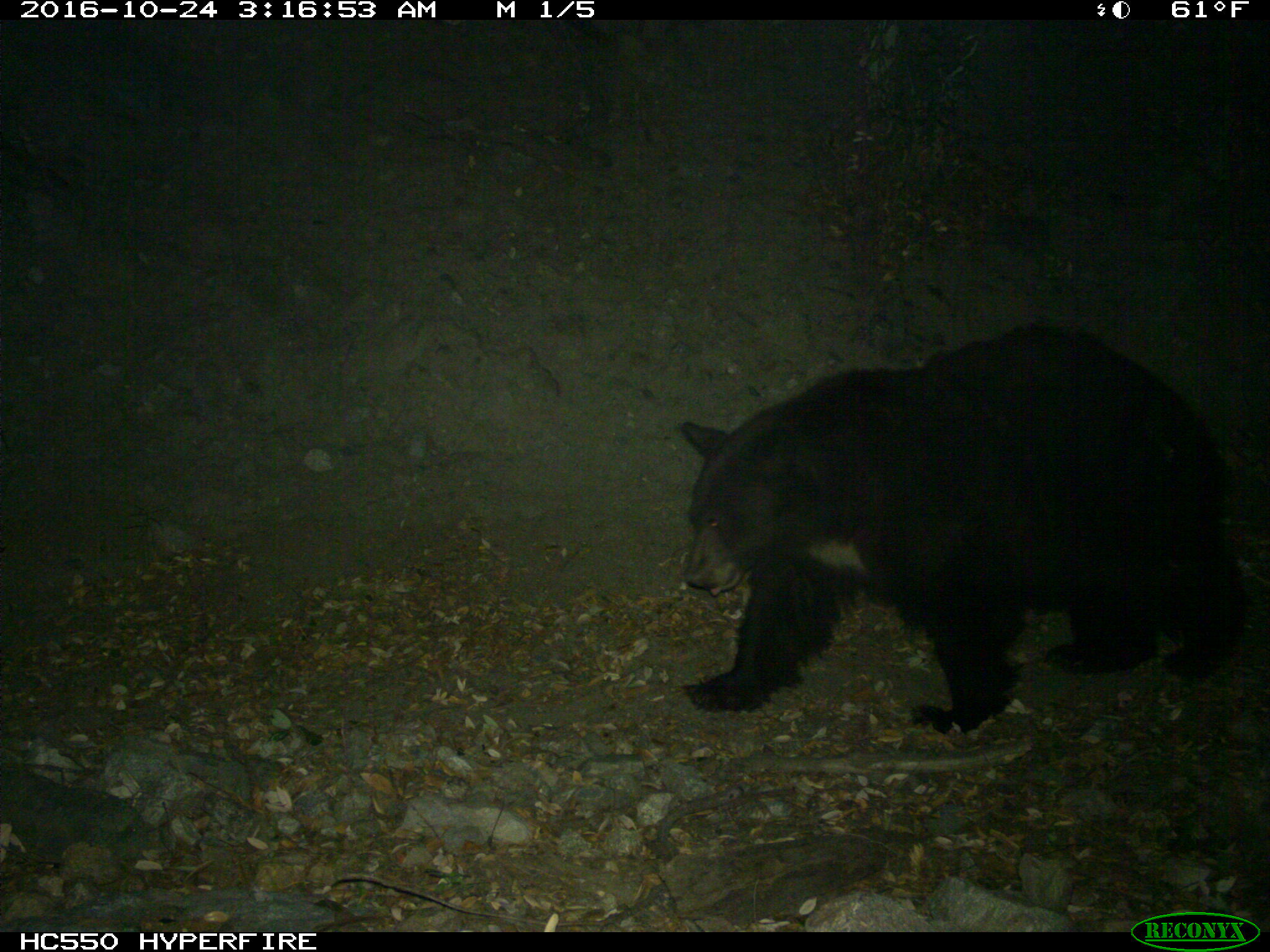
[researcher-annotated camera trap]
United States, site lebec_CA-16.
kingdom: Animalia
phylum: Chordata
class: Mammalia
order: Carnivora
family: Ursidae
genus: Ursus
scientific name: Ursus americanus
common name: american black bear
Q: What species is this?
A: Ursus americanus (american black bear).